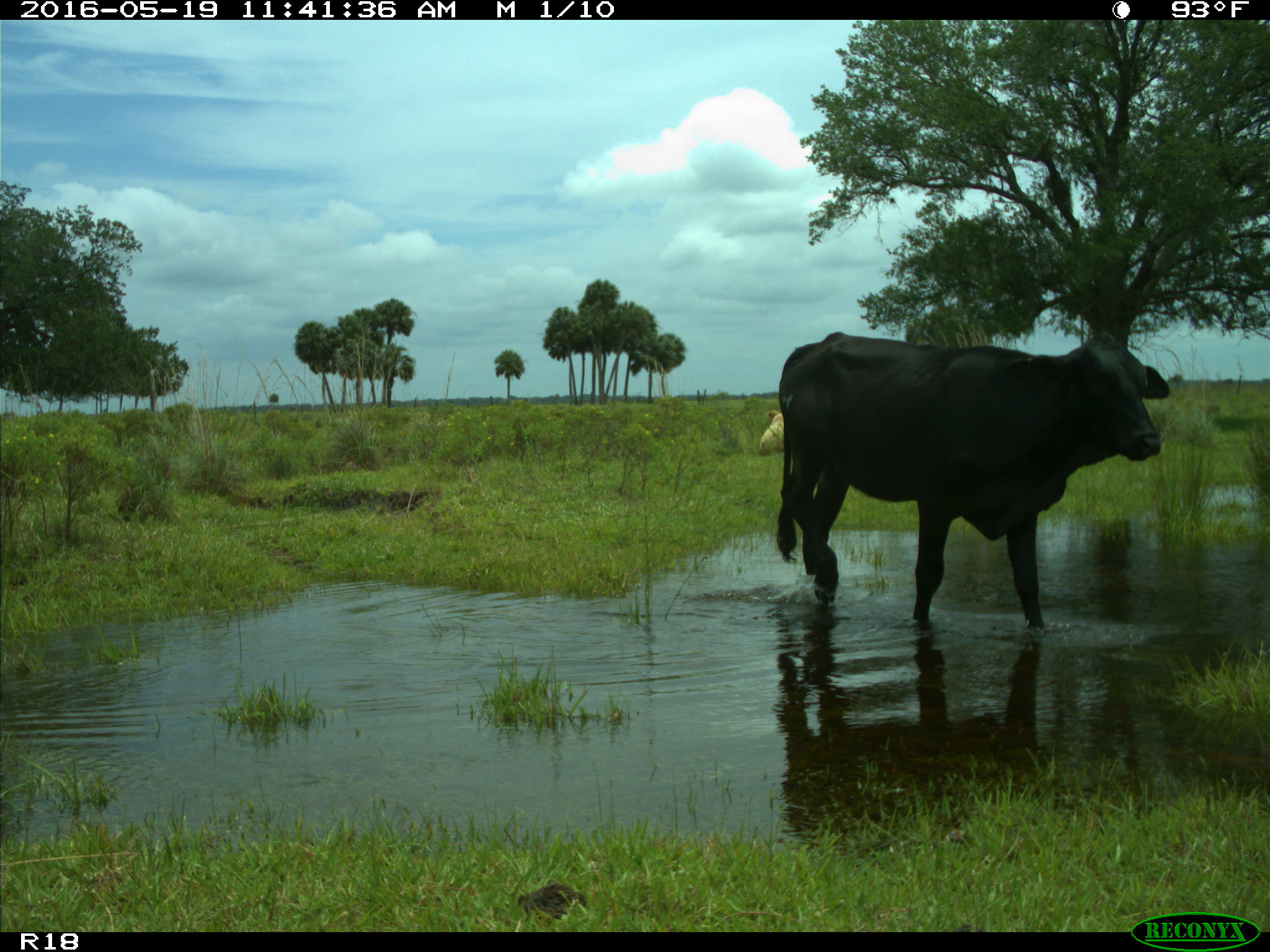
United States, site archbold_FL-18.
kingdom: Animalia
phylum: Chordata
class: Mammalia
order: Artiodactyla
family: Bovidae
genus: Bos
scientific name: Bos taurus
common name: domestic cow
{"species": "Bos taurus (domestic cow)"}